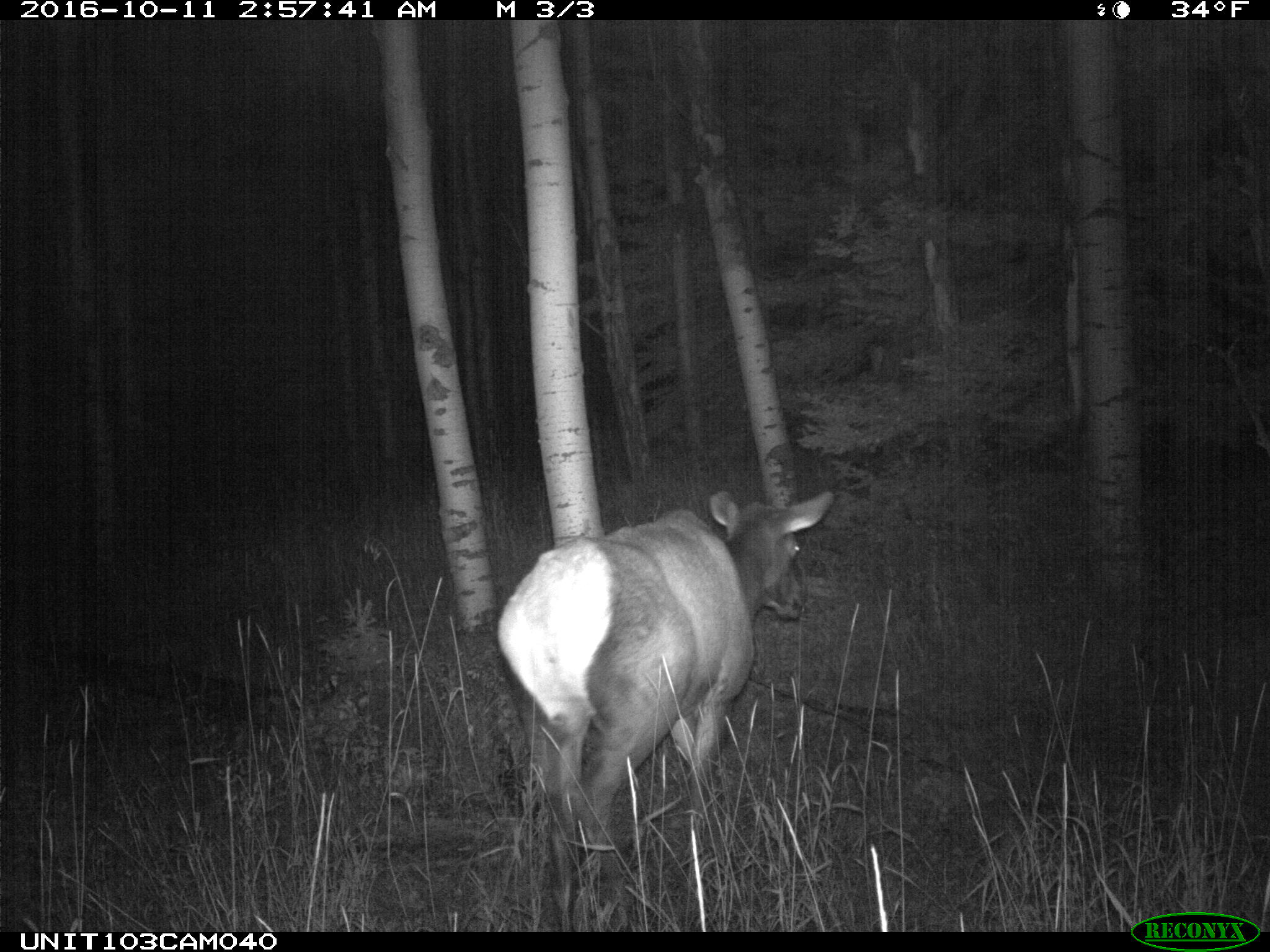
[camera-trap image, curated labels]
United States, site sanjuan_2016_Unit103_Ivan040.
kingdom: Animalia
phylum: Chordata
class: Mammalia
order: Artiodactyla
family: Cervidae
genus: Cervus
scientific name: Cervus elaphus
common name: red deer